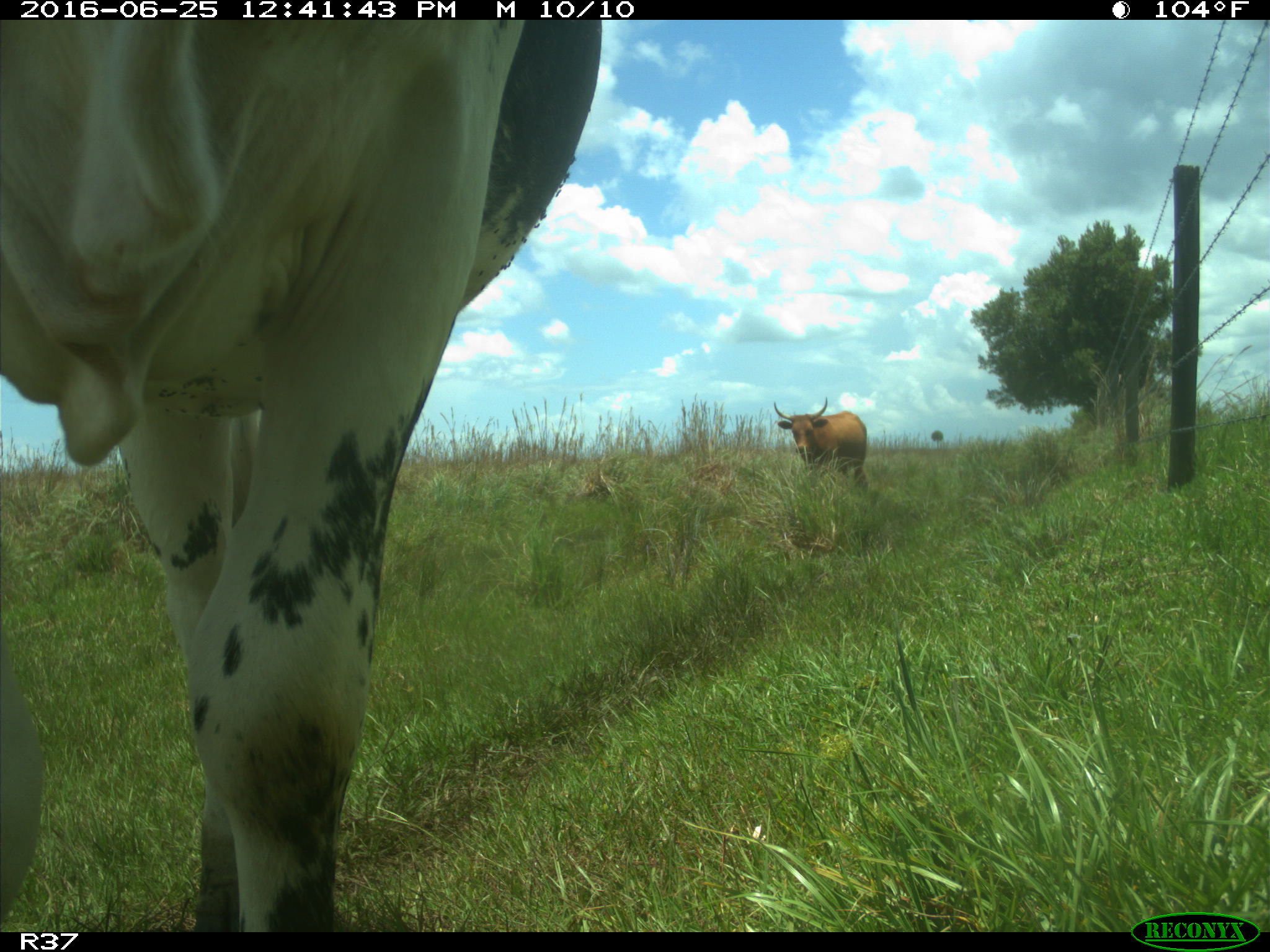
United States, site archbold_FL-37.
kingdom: Animalia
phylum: Chordata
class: Mammalia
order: Artiodactyla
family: Bovidae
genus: Bos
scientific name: Bos taurus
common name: domestic cow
Bos taurus (domestic cow).